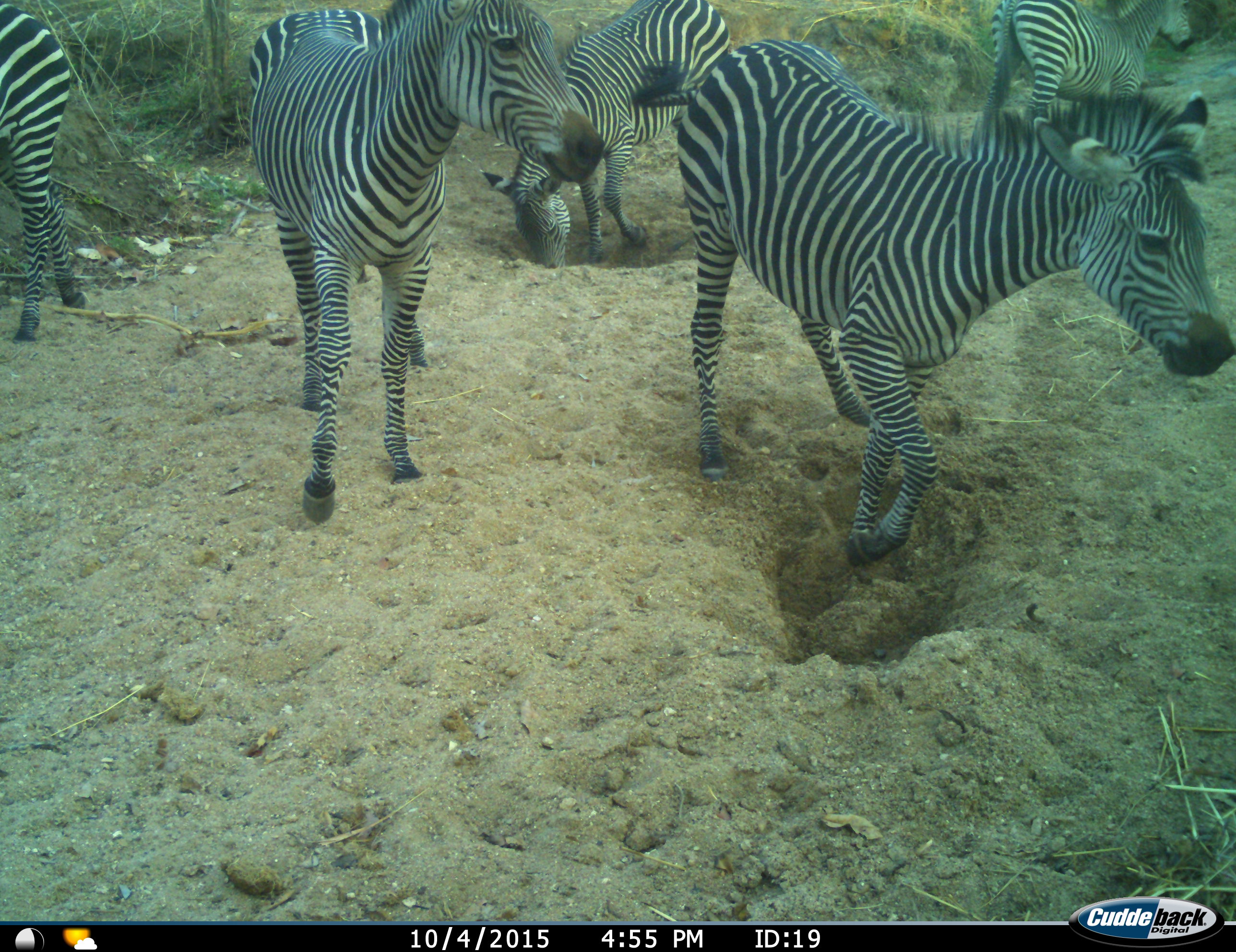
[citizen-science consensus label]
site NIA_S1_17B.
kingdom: Animalia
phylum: Chordata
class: Mammalia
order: Perissodactyla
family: Equidae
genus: Equus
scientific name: Equus quagga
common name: plains zebra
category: zebraplains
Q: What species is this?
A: Zebraplains (plains zebra) (Equus quagga).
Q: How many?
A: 5.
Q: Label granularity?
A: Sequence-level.